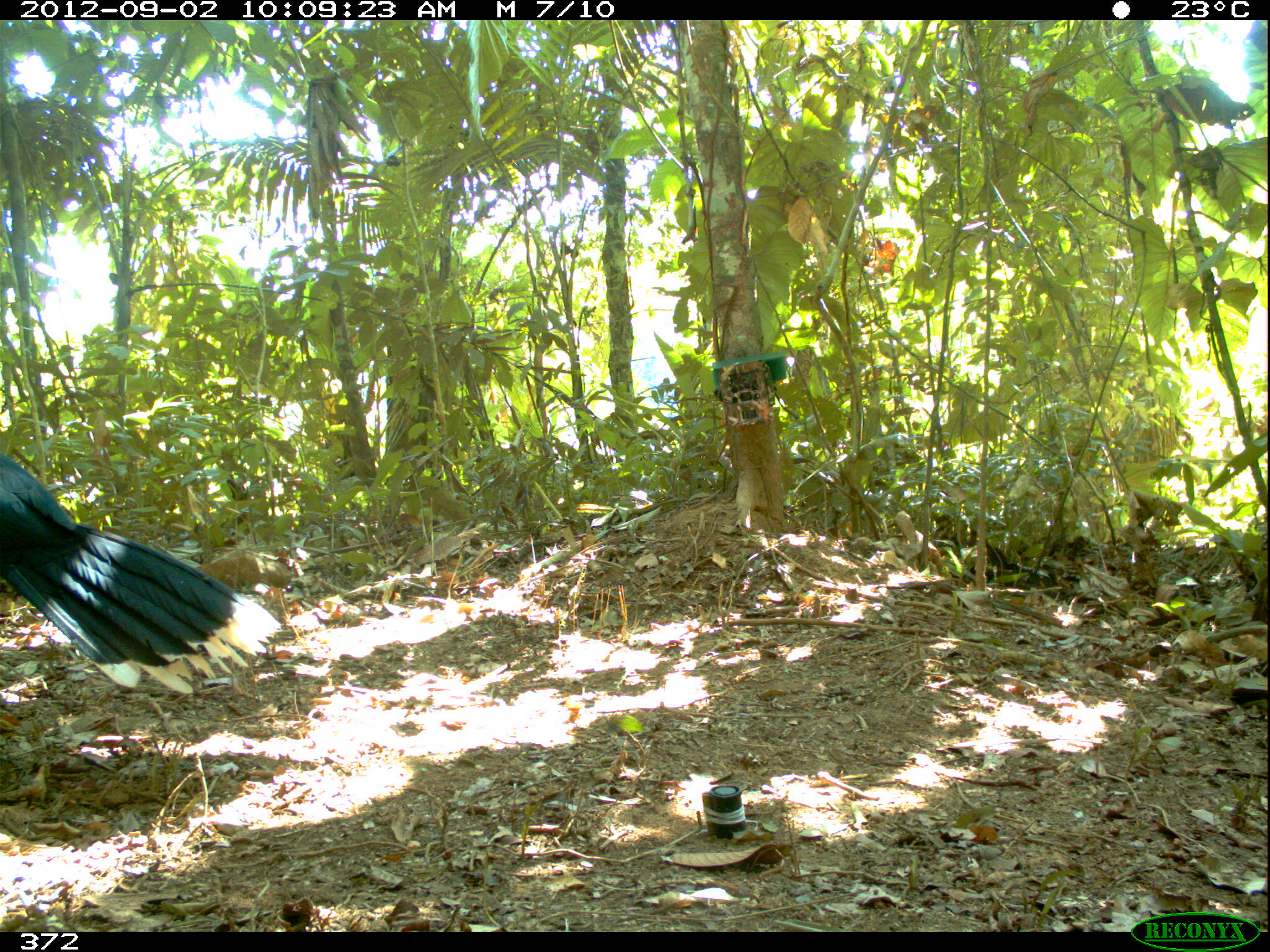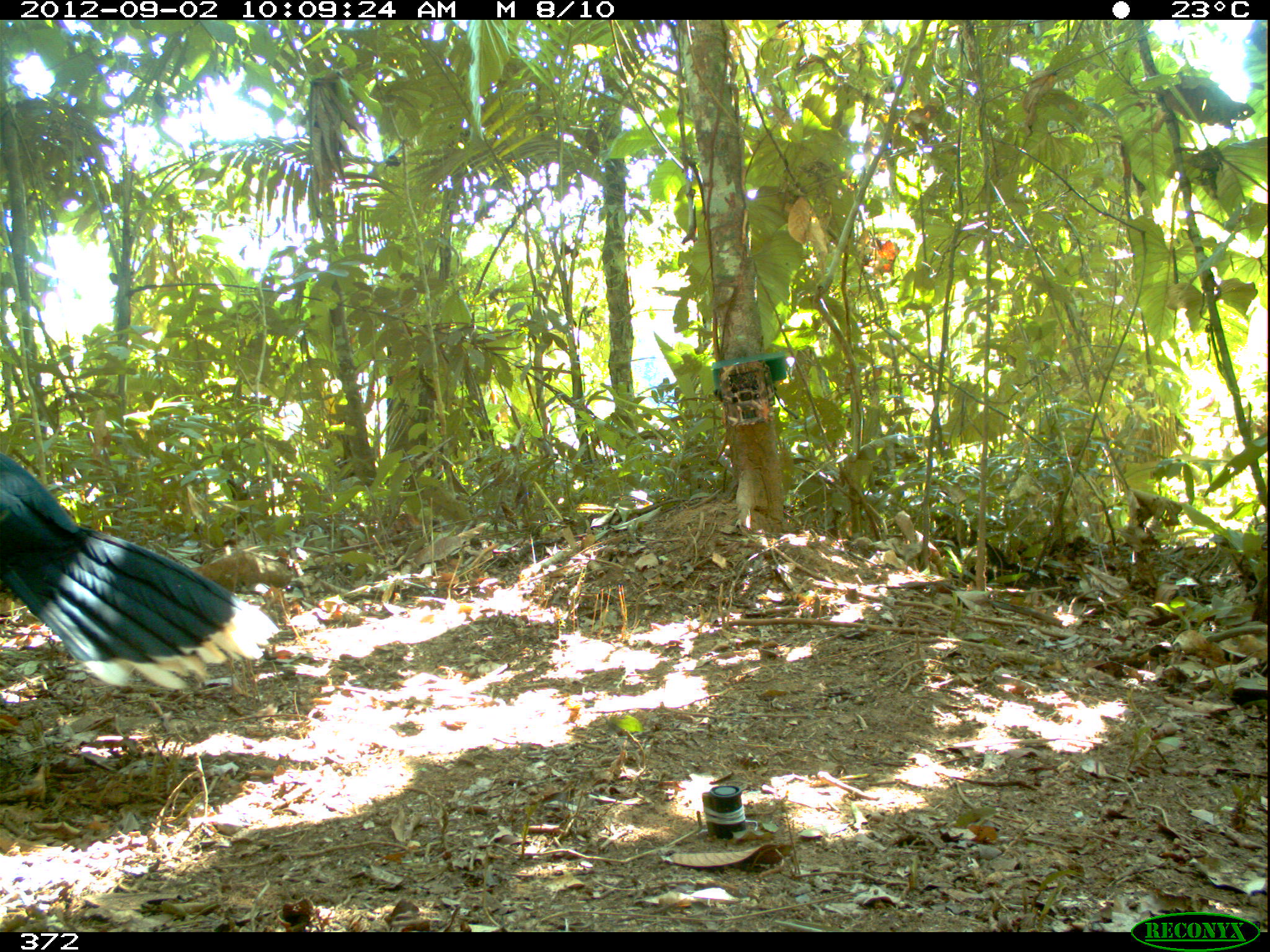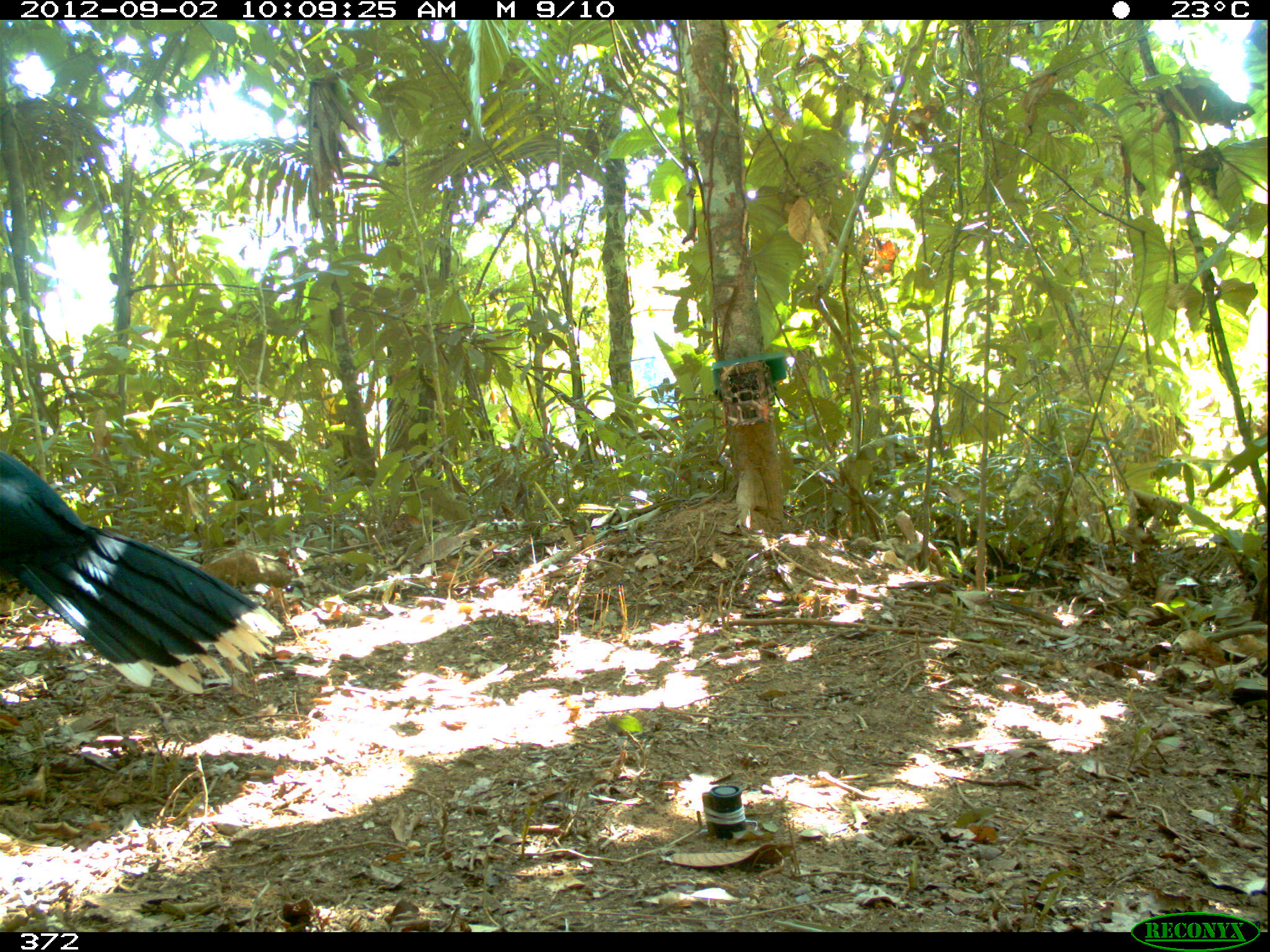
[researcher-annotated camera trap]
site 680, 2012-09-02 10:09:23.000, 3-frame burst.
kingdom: Animalia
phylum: Chordata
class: Aves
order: Galliformes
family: Cracidae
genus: Mitu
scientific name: Mitu tuberosum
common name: razor-billed curassow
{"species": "Mitu tuberosum (razor-billed curassow)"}